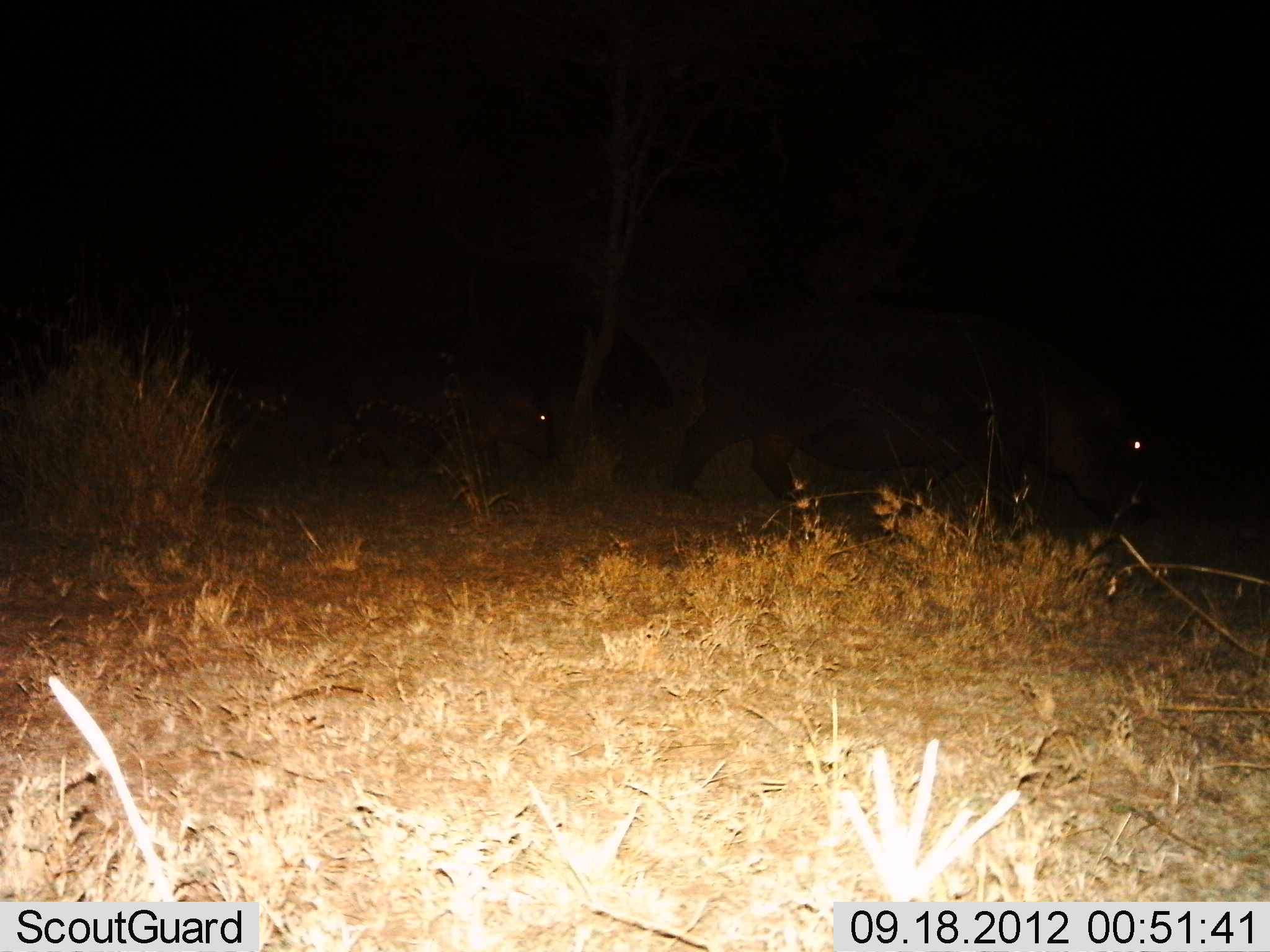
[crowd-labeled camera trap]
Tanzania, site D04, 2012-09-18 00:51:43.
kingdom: Animalia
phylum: Chordata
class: Mammalia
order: Artiodactyla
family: Hippopotamidae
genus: Hippopotamus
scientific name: Hippopotamus amphibius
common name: hippopotamus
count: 2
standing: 20%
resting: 0%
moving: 80%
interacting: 0%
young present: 50%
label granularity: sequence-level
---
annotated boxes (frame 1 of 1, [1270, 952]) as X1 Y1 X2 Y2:
animal: 666 312 1149 533; 330 357 553 484